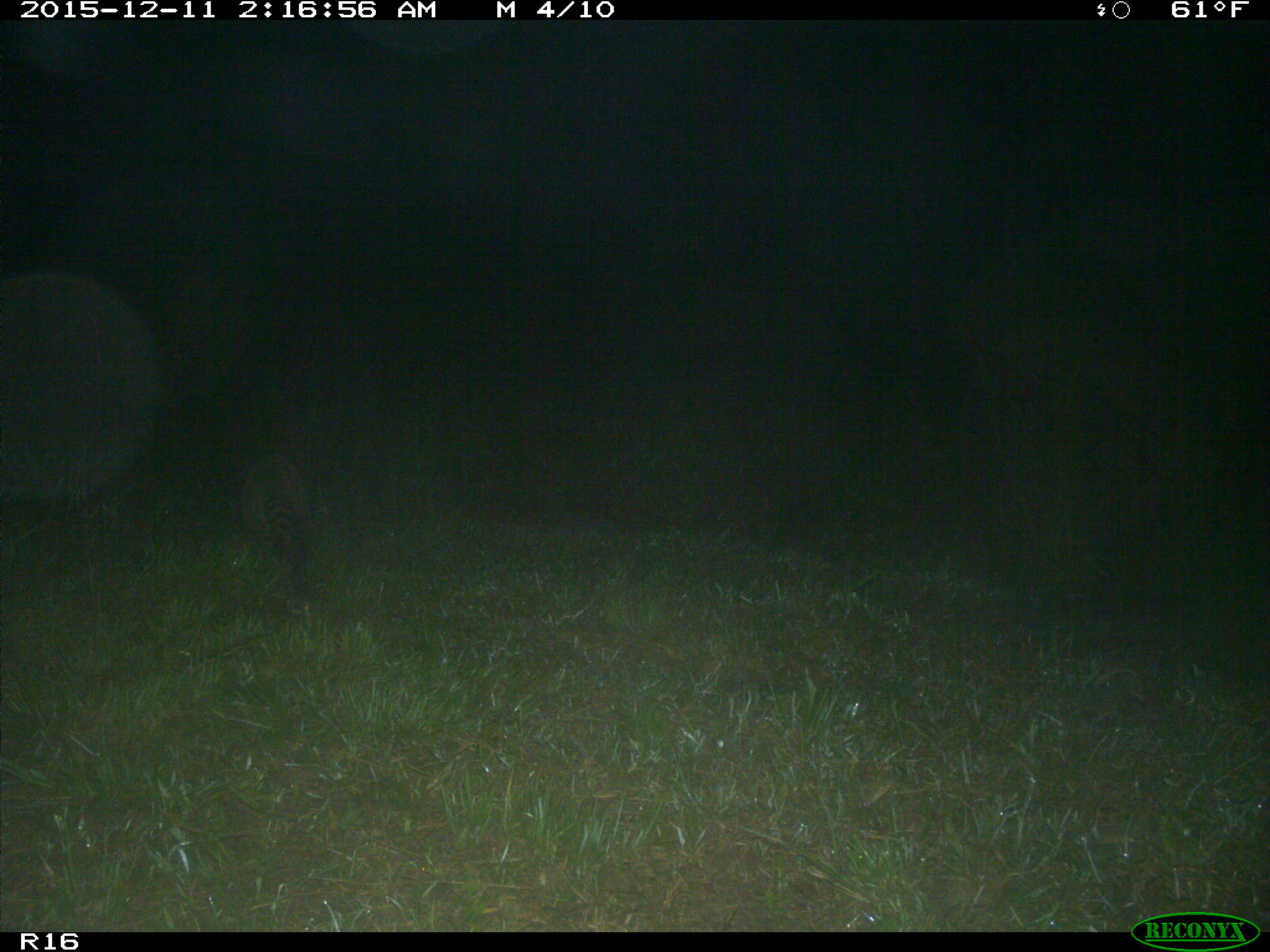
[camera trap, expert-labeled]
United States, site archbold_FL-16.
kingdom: Animalia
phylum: Chordata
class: Mammalia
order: Carnivora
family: Procyonidae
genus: Procyon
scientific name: Procyon lotor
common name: common raccoon